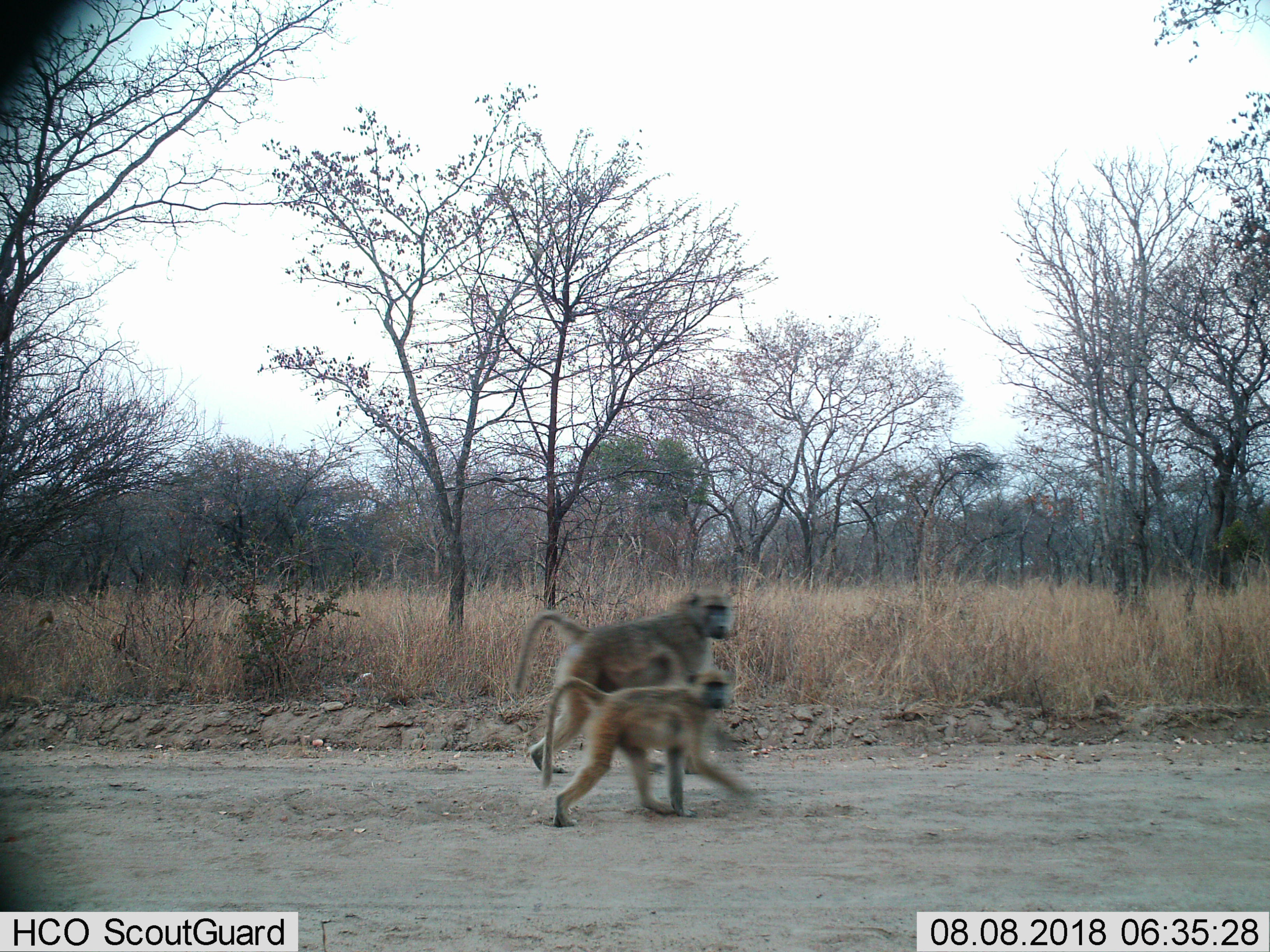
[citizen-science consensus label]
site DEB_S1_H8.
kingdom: Animalia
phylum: Chordata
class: Mammalia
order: Primates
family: Cercopithecidae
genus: Papio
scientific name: Papio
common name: baboon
Baboon (Papio), count 2. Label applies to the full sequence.